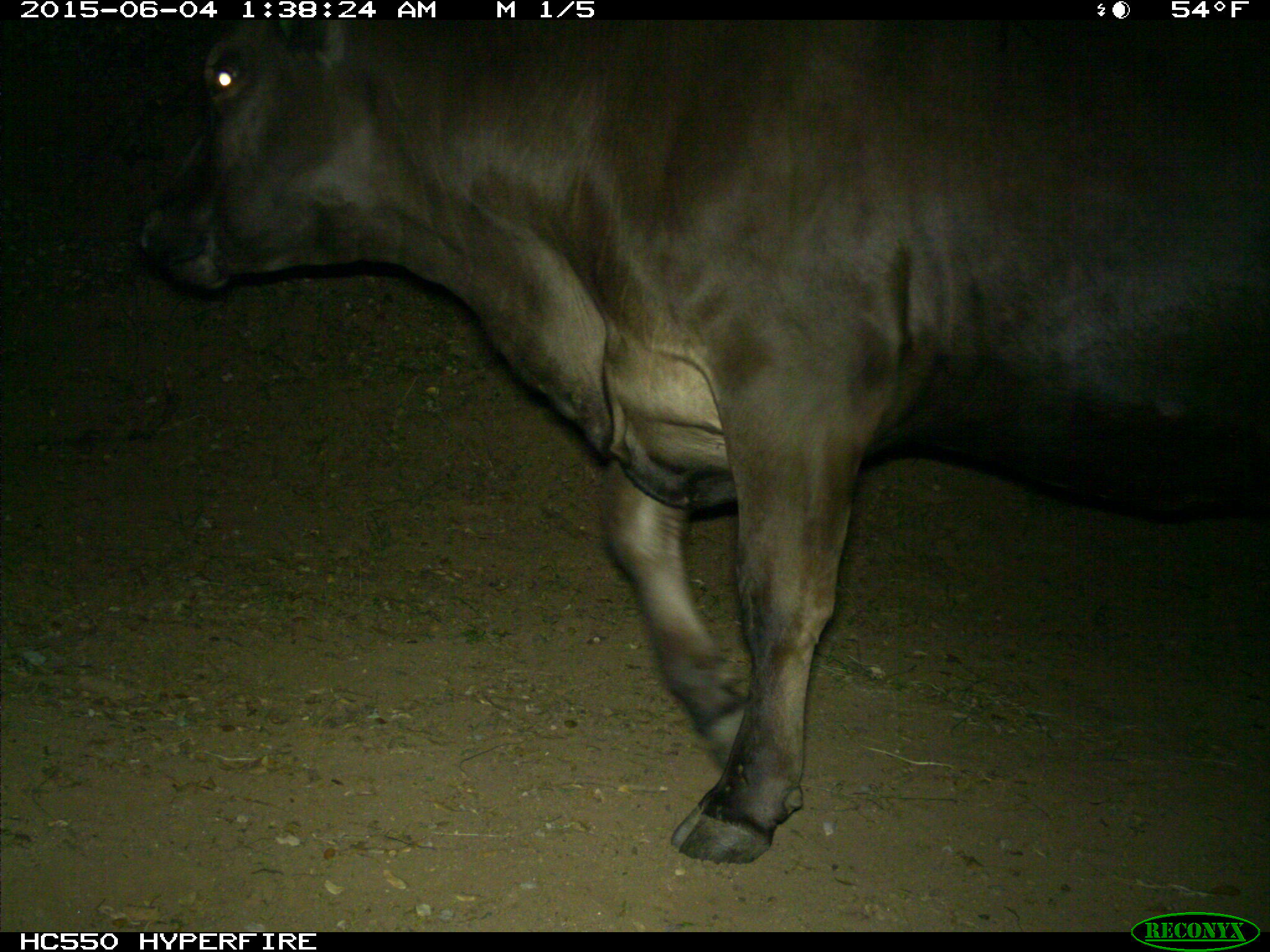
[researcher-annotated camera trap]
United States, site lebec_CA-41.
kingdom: Animalia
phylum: Chordata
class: Mammalia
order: Artiodactyla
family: Bovidae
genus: Bos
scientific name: Bos taurus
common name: domestic cow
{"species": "Bos taurus (domestic cow)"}